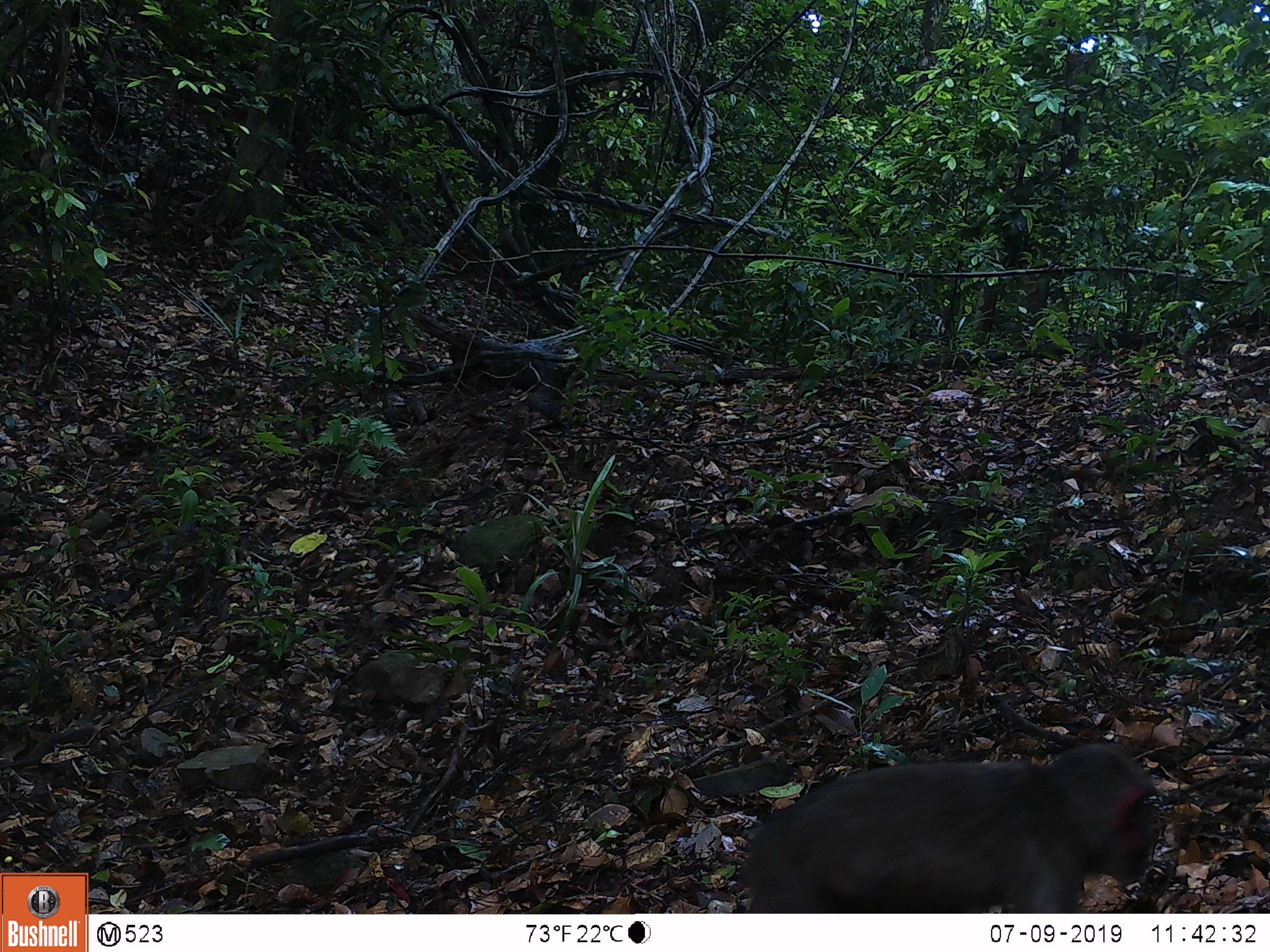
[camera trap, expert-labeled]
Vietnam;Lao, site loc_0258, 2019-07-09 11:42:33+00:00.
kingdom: Animalia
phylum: Chordata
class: Mammalia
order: Primates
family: Cercopithecidae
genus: Macaca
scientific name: Macaca arctoides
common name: stump-tailed macaque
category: stump tailed macaque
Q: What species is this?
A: Stump tailed macaque (stump-tailed macaque) (Macaca arctoides).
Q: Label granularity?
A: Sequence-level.